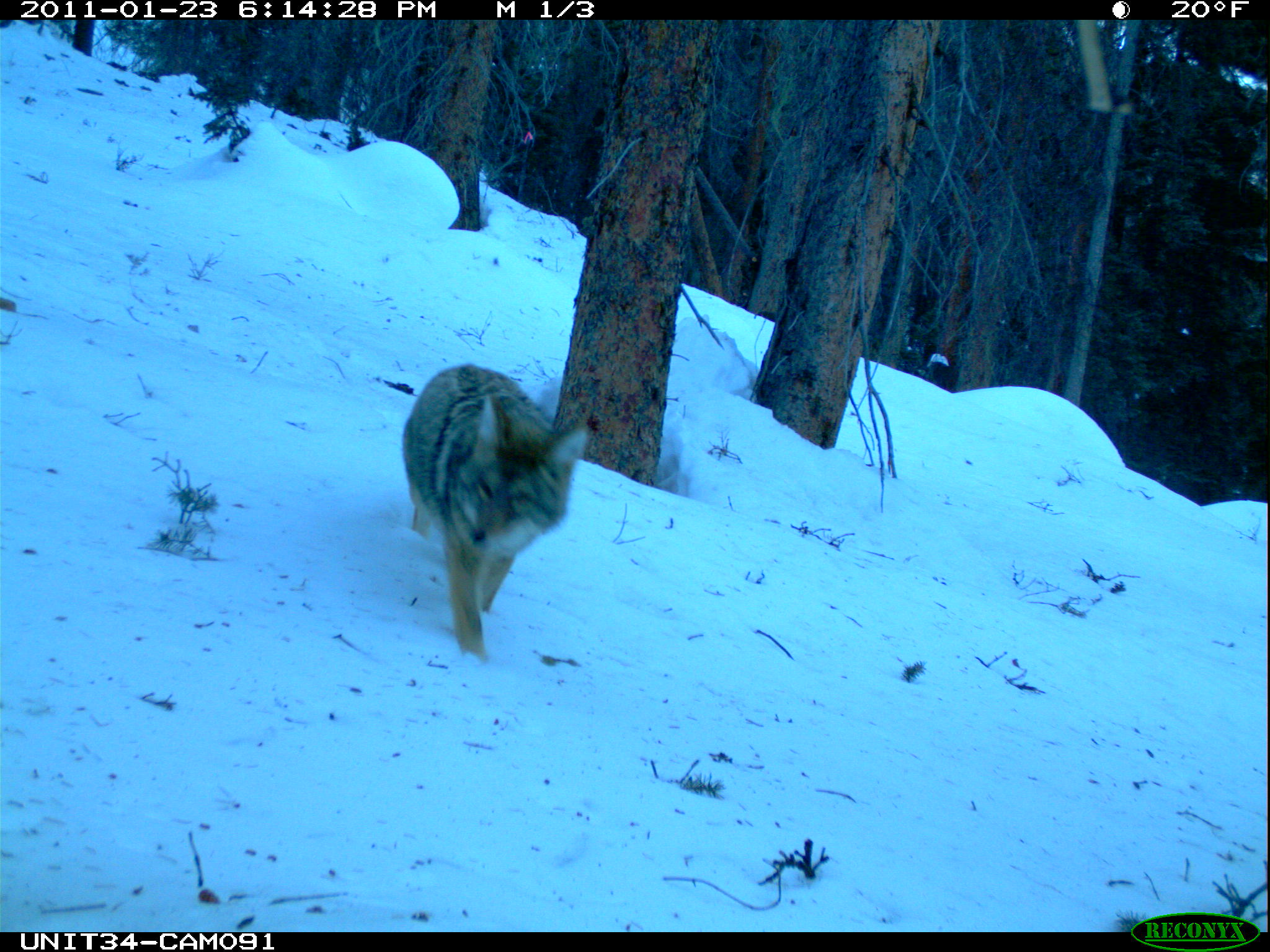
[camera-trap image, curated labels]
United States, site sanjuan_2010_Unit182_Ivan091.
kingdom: Animalia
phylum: Chordata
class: Mammalia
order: Carnivora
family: Canidae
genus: Canis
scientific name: Canis latrans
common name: coyote